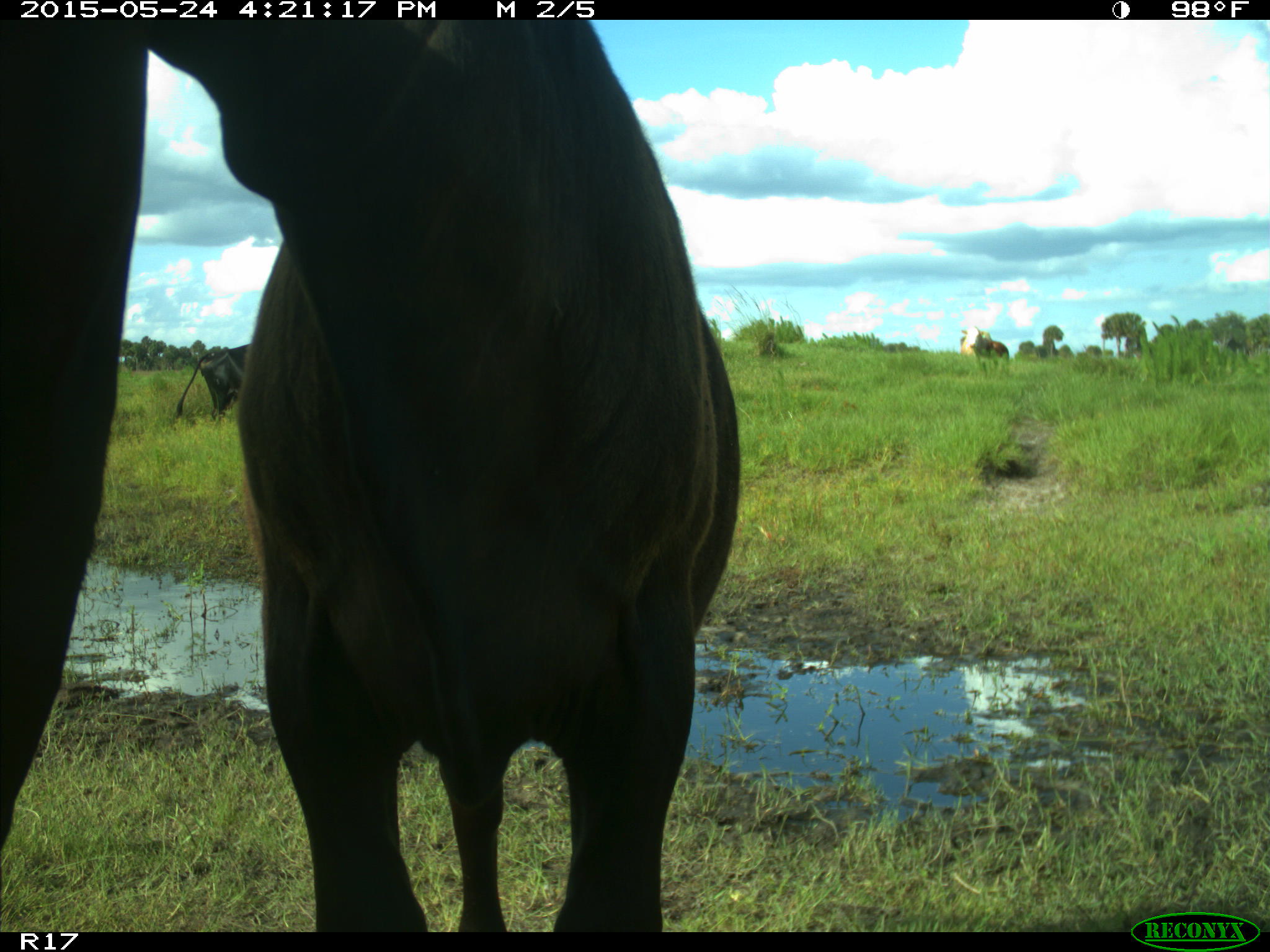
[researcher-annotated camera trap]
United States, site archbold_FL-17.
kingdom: Animalia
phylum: Chordata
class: Mammalia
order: Artiodactyla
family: Bovidae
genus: Bos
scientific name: Bos taurus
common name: domestic cow